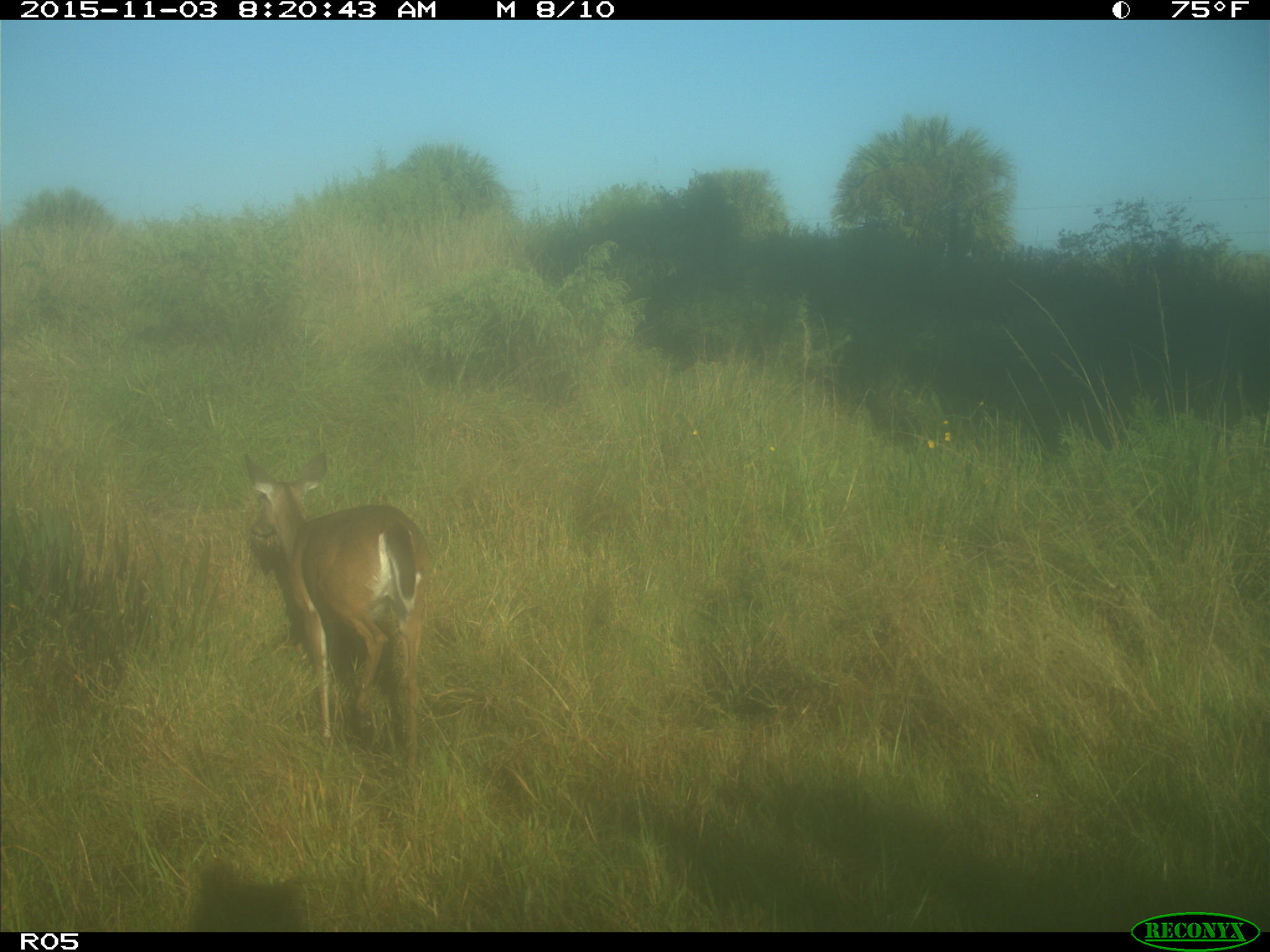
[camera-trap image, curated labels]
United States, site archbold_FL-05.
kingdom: Animalia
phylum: Chordata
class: Mammalia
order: Artiodactyla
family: Cervidae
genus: Odocoileus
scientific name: Odocoileus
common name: deer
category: unidentified deer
Unidentified deer (deer) (Odocoileus).